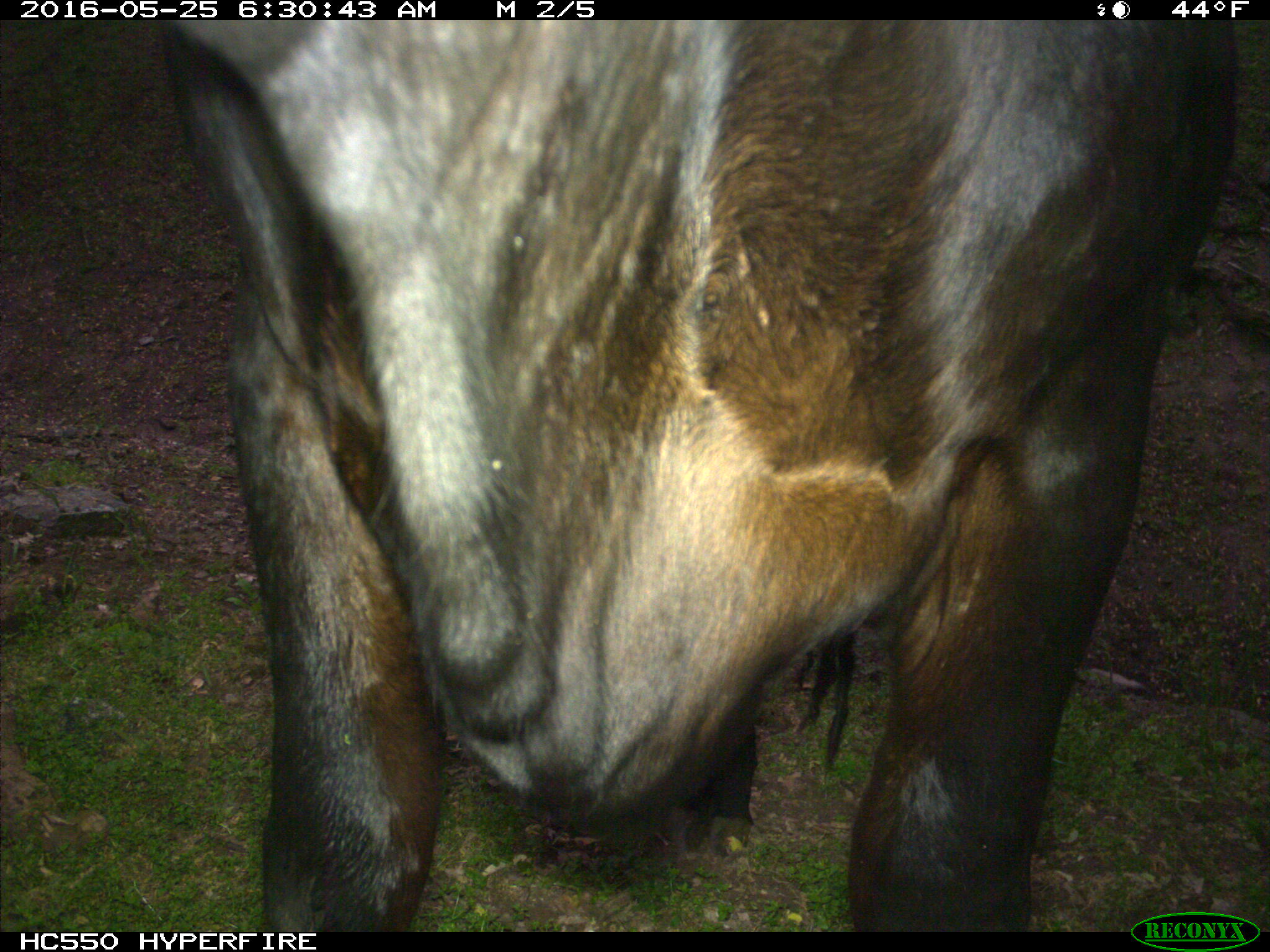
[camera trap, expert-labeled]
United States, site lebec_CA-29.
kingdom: Animalia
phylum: Chordata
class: Mammalia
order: Artiodactyla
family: Bovidae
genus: Bos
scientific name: Bos taurus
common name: domestic cow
Bos taurus (domestic cow).